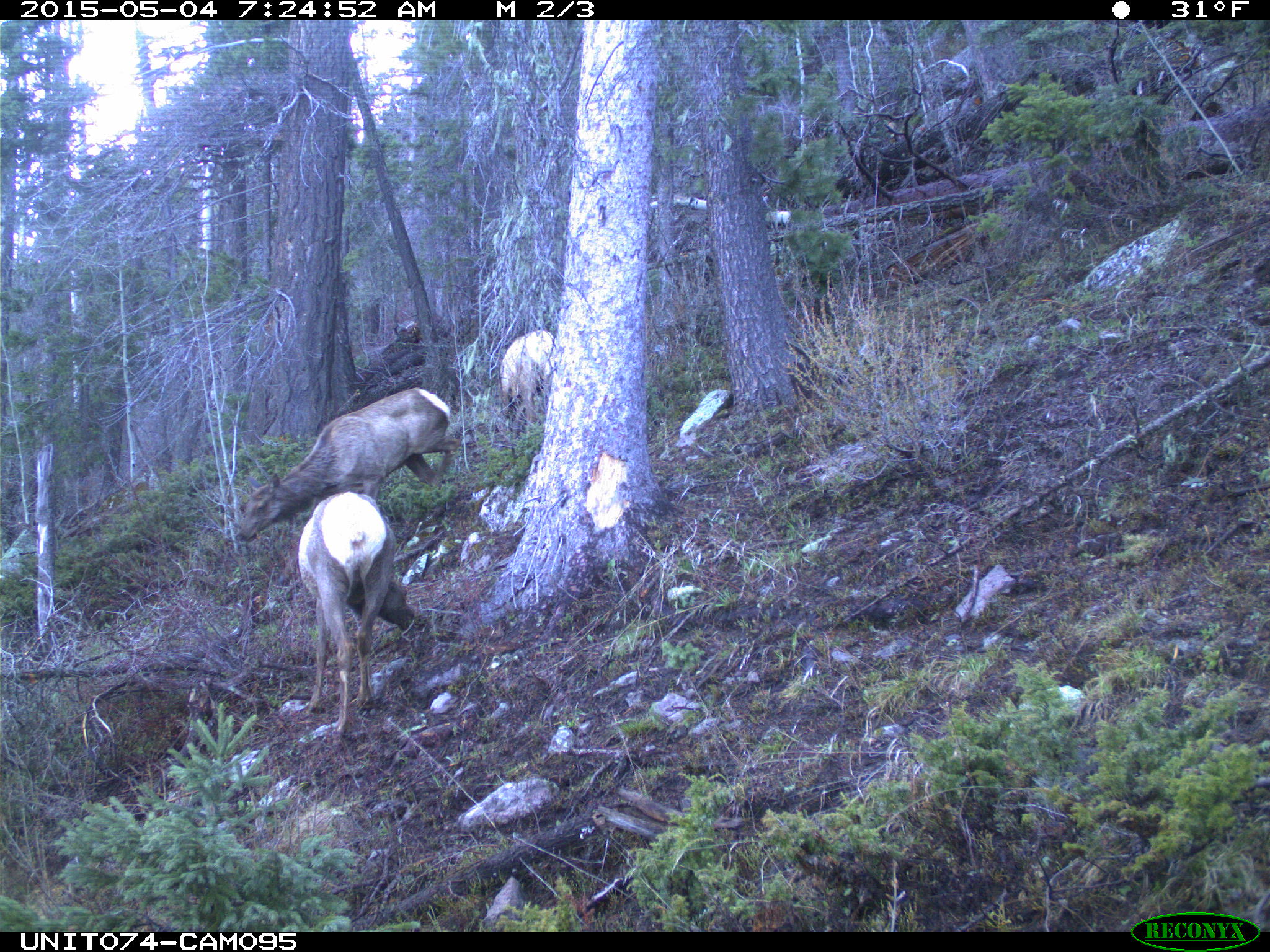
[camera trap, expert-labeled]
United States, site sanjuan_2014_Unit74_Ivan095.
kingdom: Animalia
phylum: Chordata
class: Mammalia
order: Artiodactyla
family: Cervidae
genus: Cervus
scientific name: Cervus elaphus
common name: red deer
Cervus elaphus (red deer).